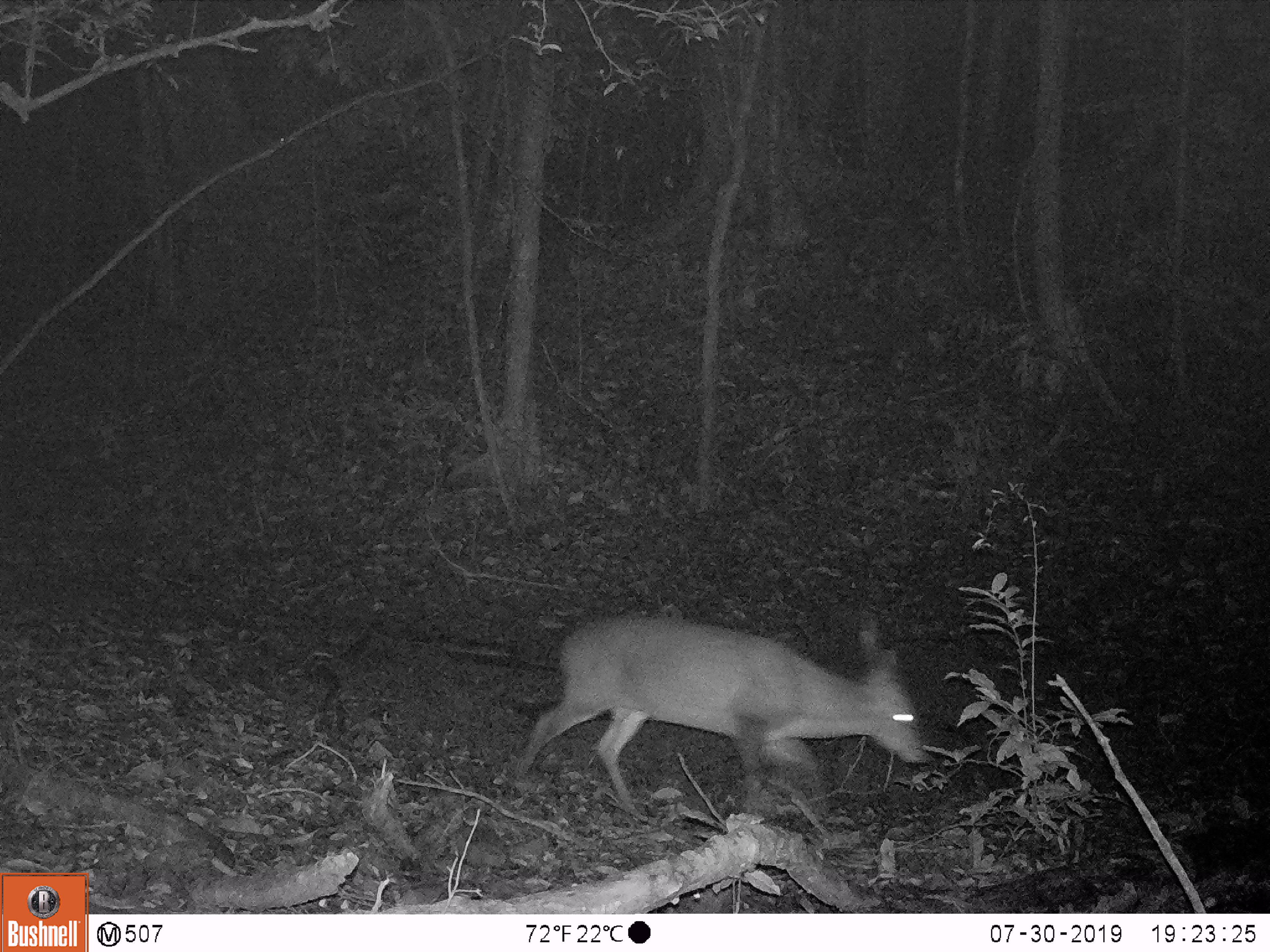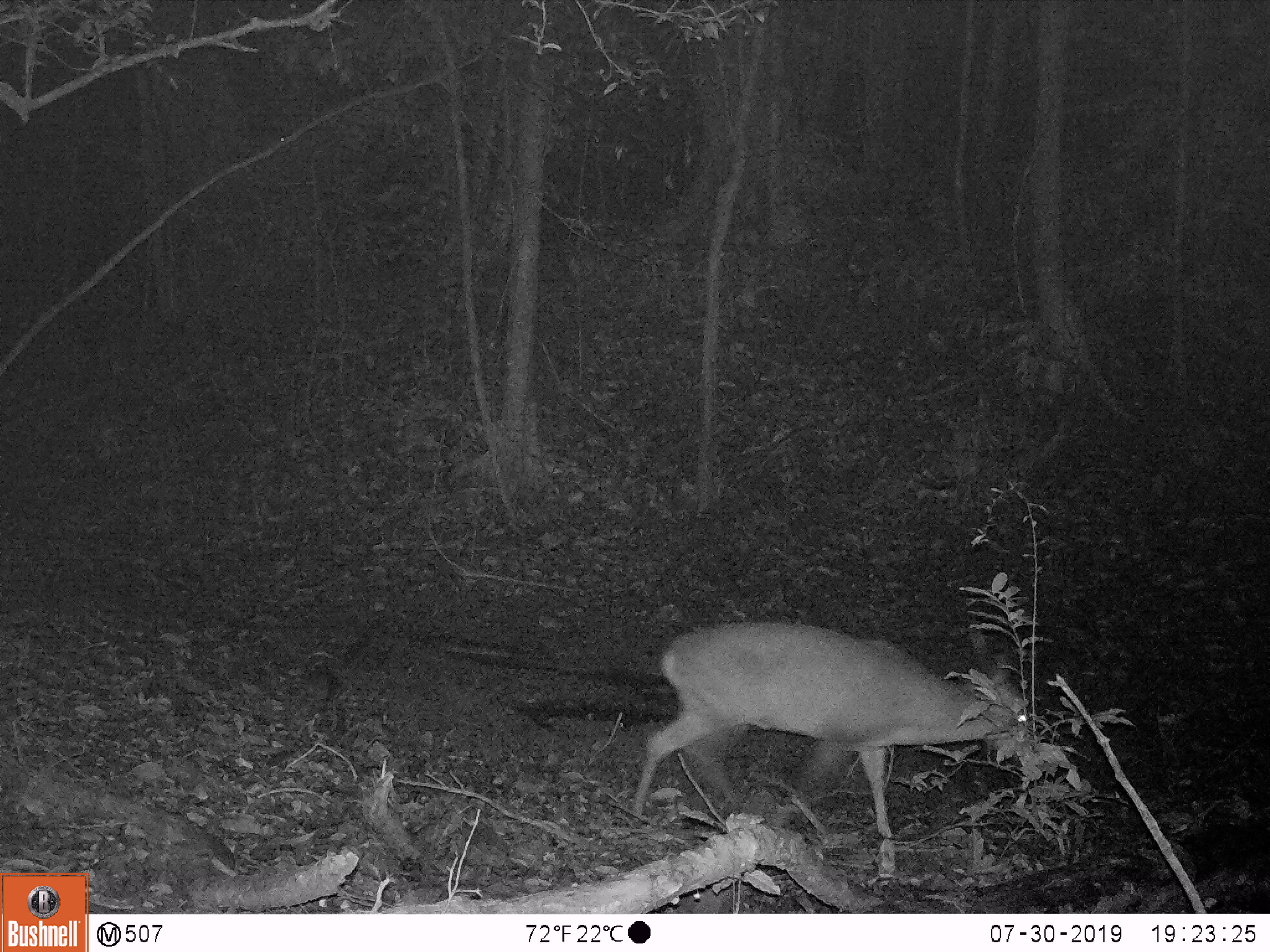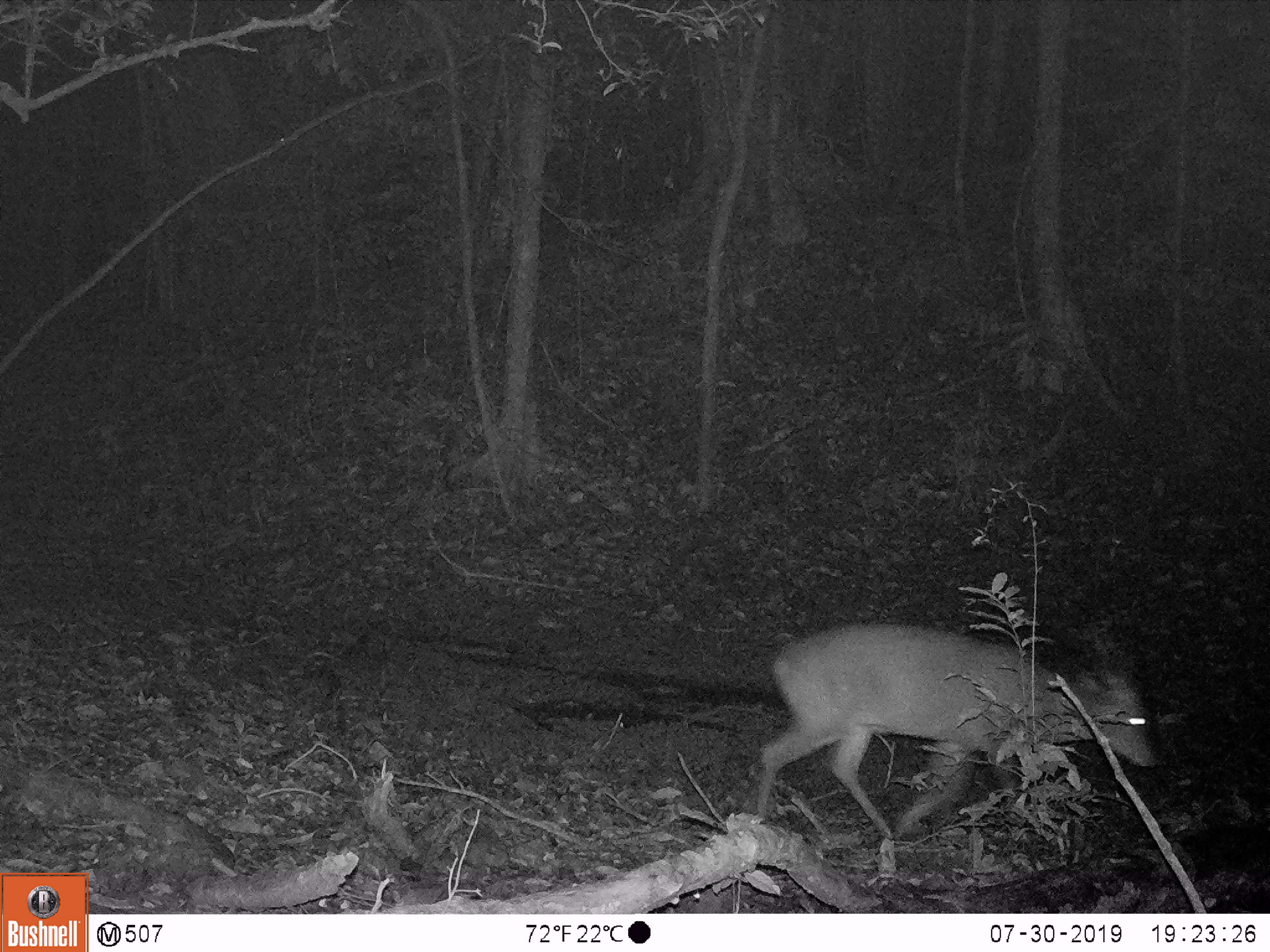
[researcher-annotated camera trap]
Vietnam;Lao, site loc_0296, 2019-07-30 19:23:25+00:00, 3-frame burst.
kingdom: Animalia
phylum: Chordata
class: Mammalia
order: Artiodactyla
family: Cervidae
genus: Muntiacus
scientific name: Muntiacus vuquangensis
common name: large-antlered muntjac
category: large antlered muntjac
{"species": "large antlered muntjac (large-antlered muntjac) (Muntiacus vuquangensis)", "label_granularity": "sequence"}